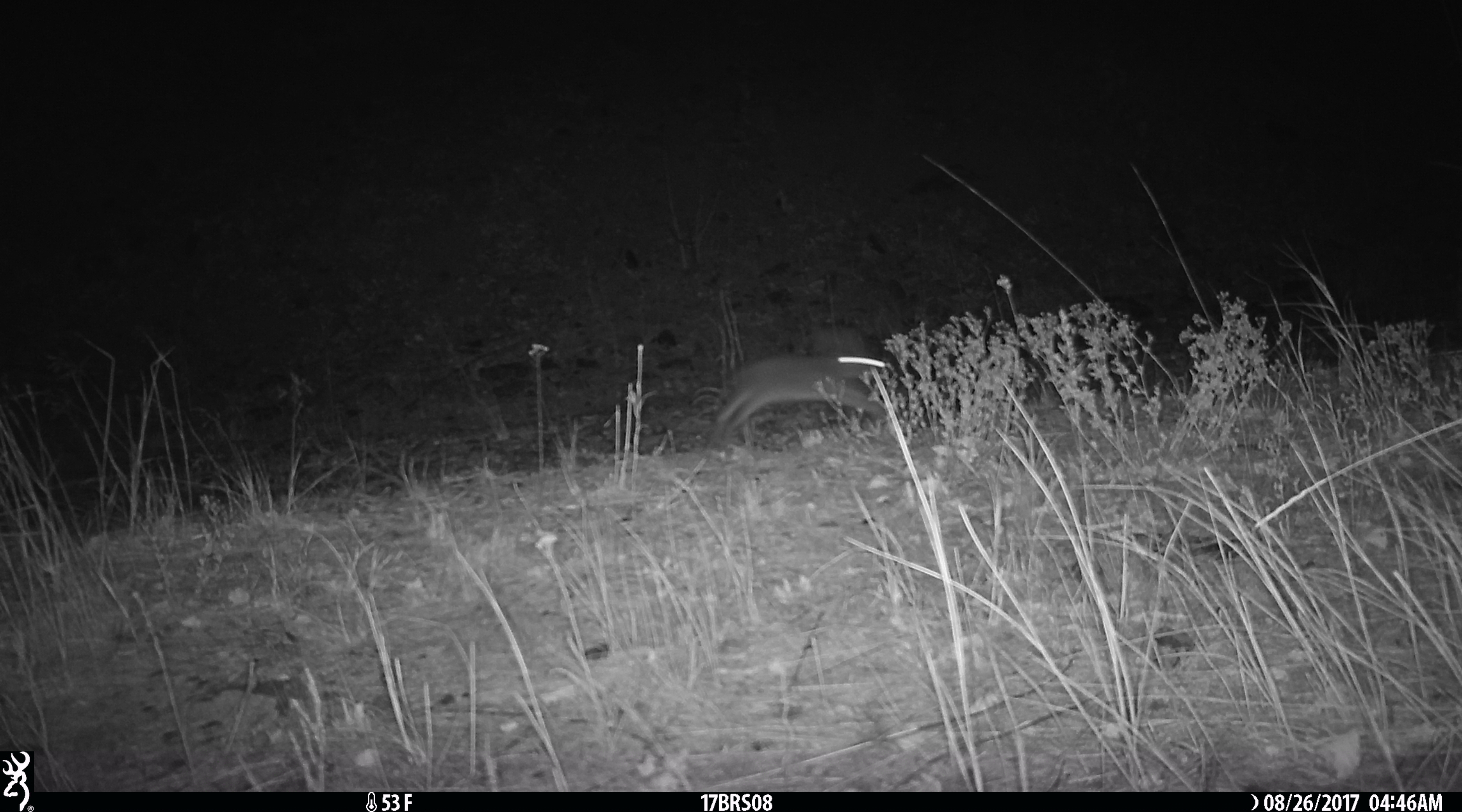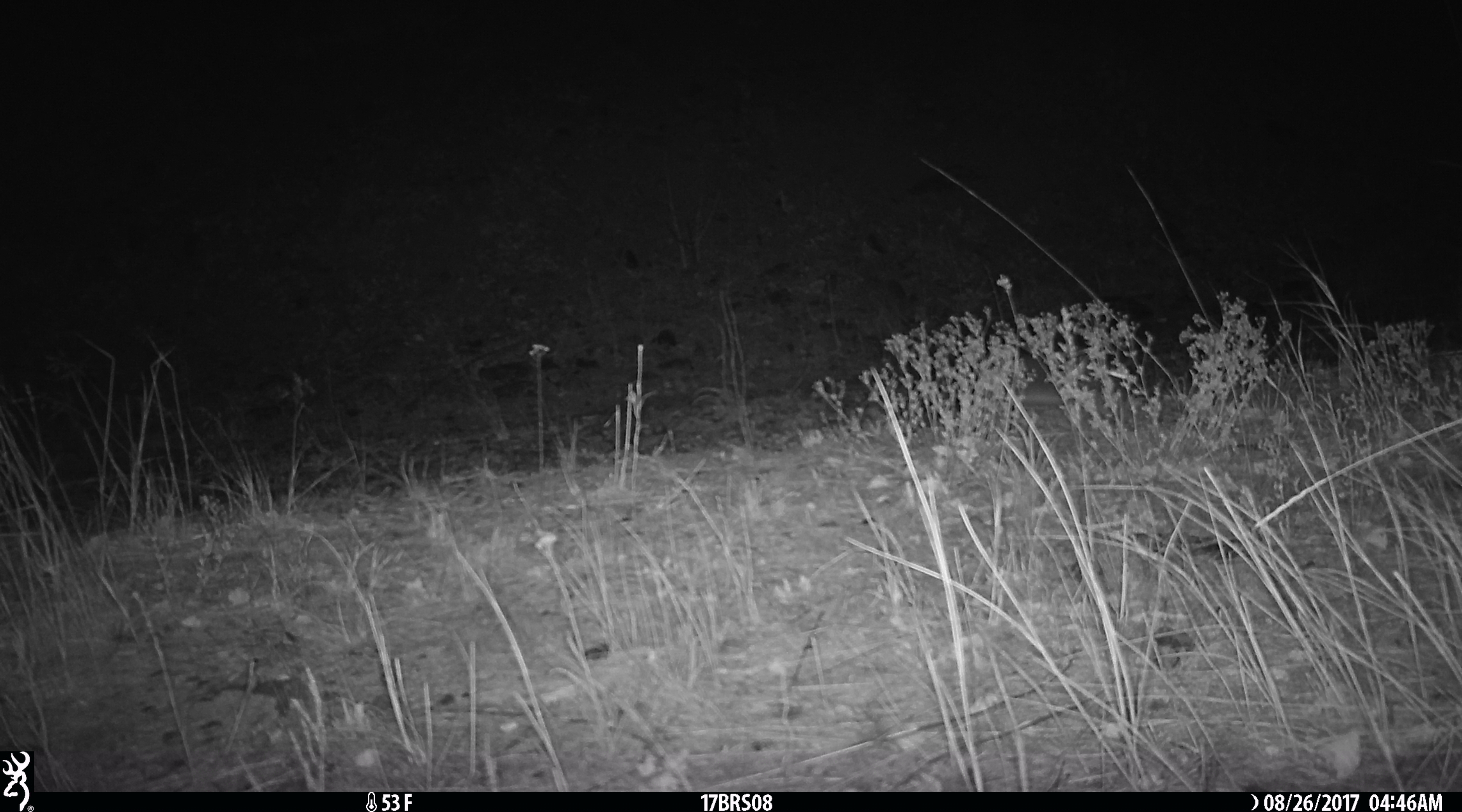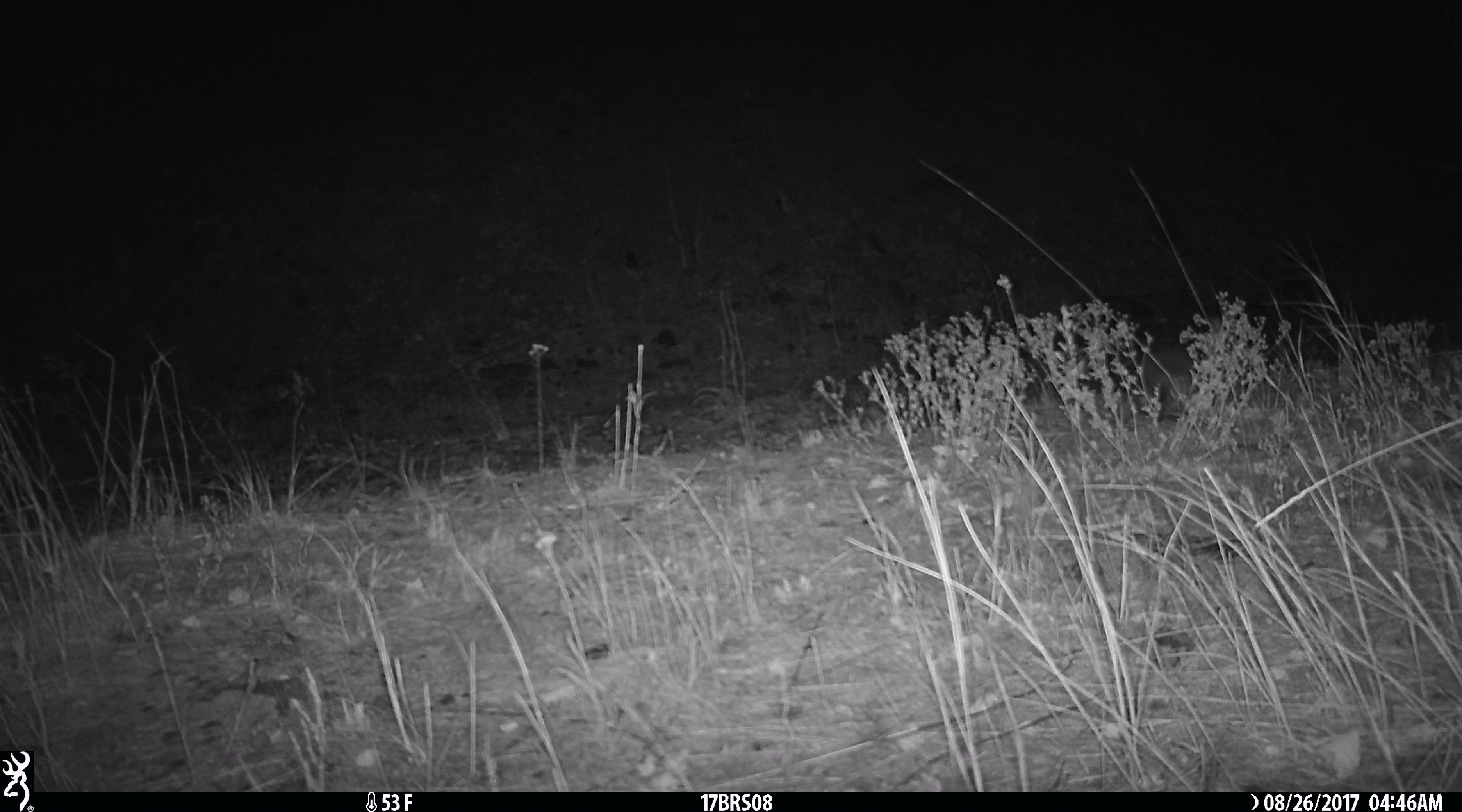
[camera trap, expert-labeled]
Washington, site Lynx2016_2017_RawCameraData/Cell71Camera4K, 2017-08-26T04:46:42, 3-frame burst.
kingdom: Animalia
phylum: Chordata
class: Mammalia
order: Lagomorpha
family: Leporidae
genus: Lepus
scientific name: Lepus americanus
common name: snowshoe hare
Lepus americanus (snowshoe hare). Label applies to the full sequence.